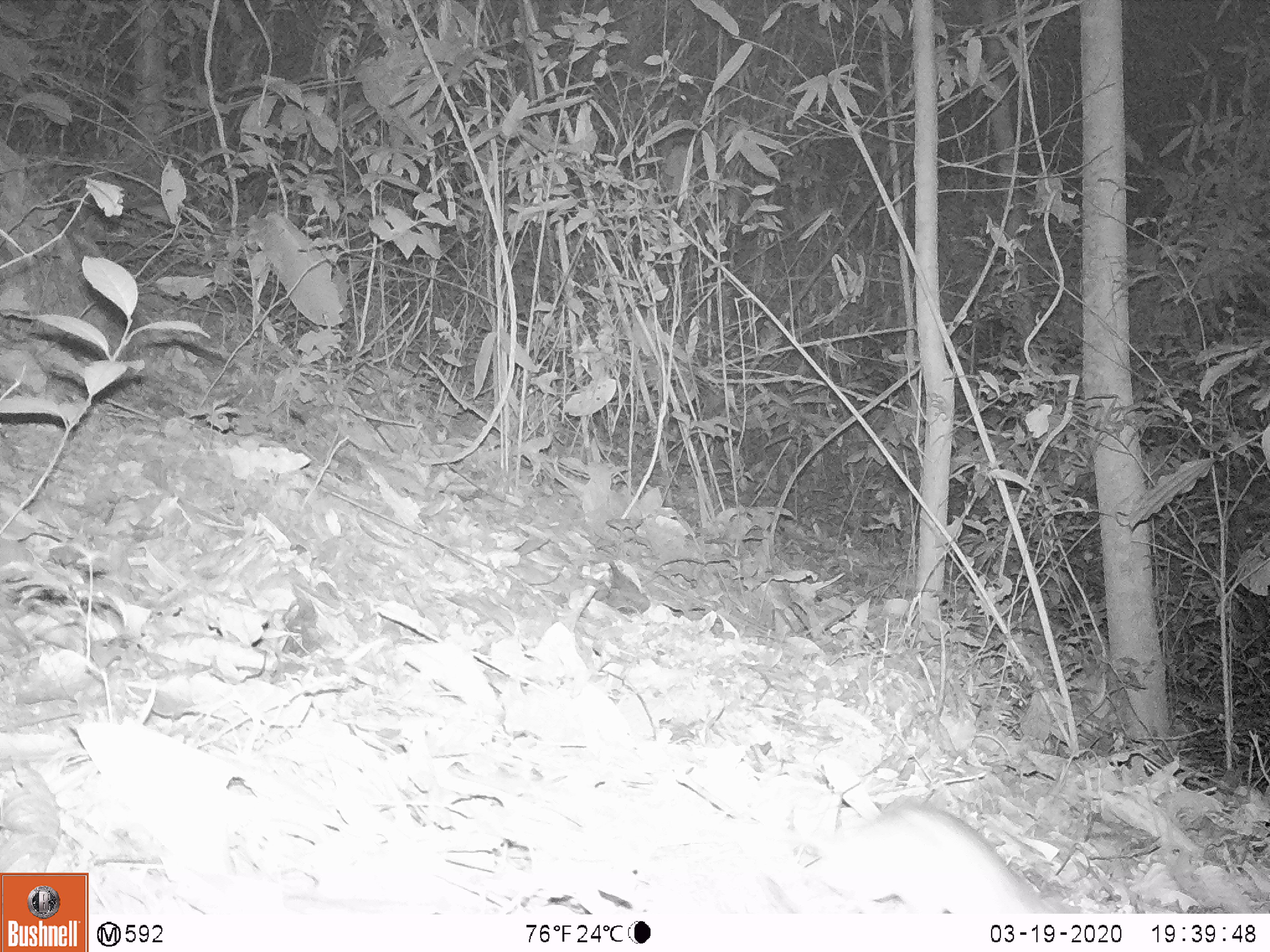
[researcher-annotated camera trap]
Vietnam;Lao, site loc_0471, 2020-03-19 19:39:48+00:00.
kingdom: Animalia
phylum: Chordata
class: Mammalia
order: Rodentia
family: Muridae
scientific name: Muridae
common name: old-world mice and rats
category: unidentified murid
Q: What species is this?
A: Unidentified murid (old-world mice and rats) (Muridae).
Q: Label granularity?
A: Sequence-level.